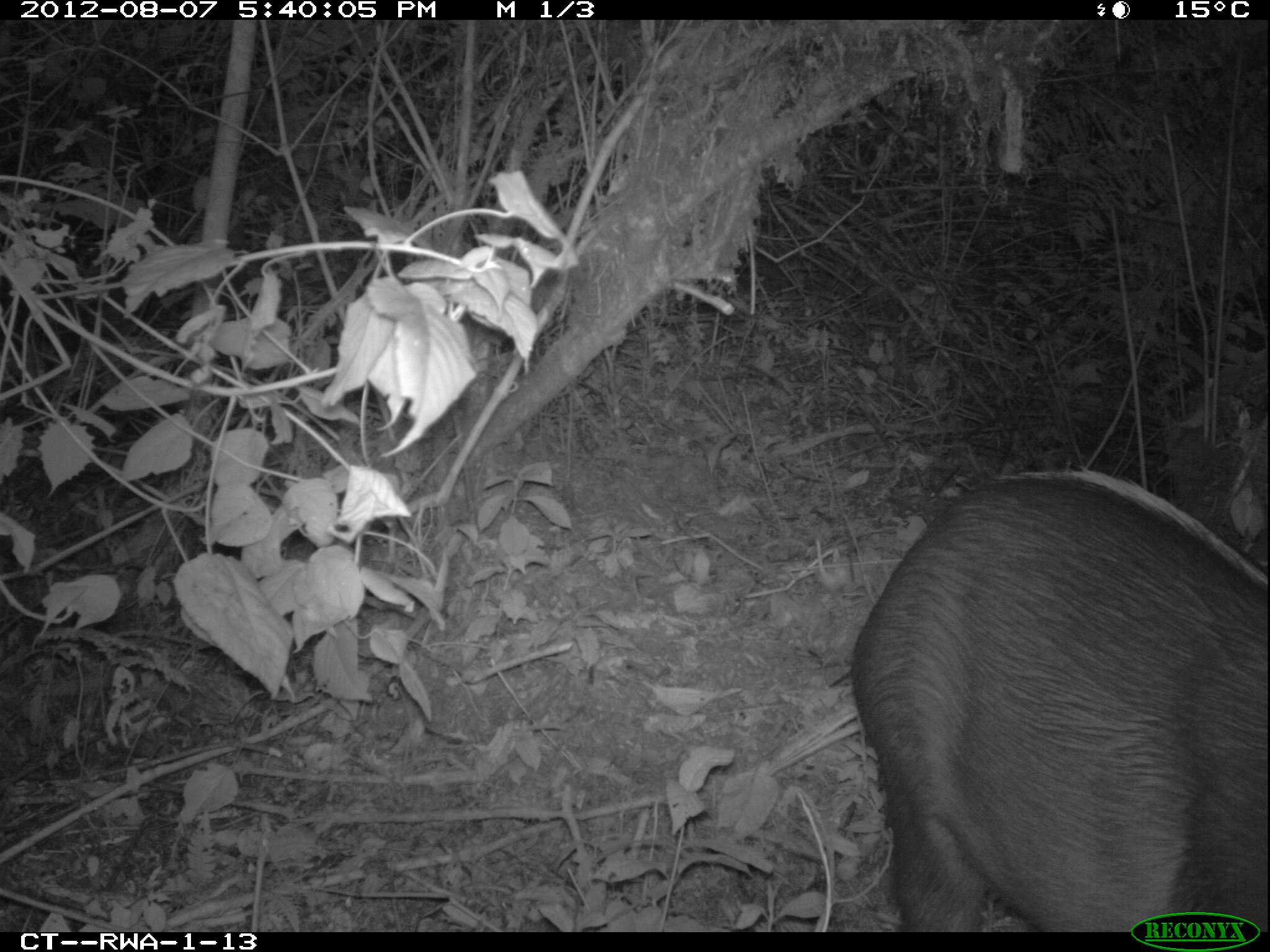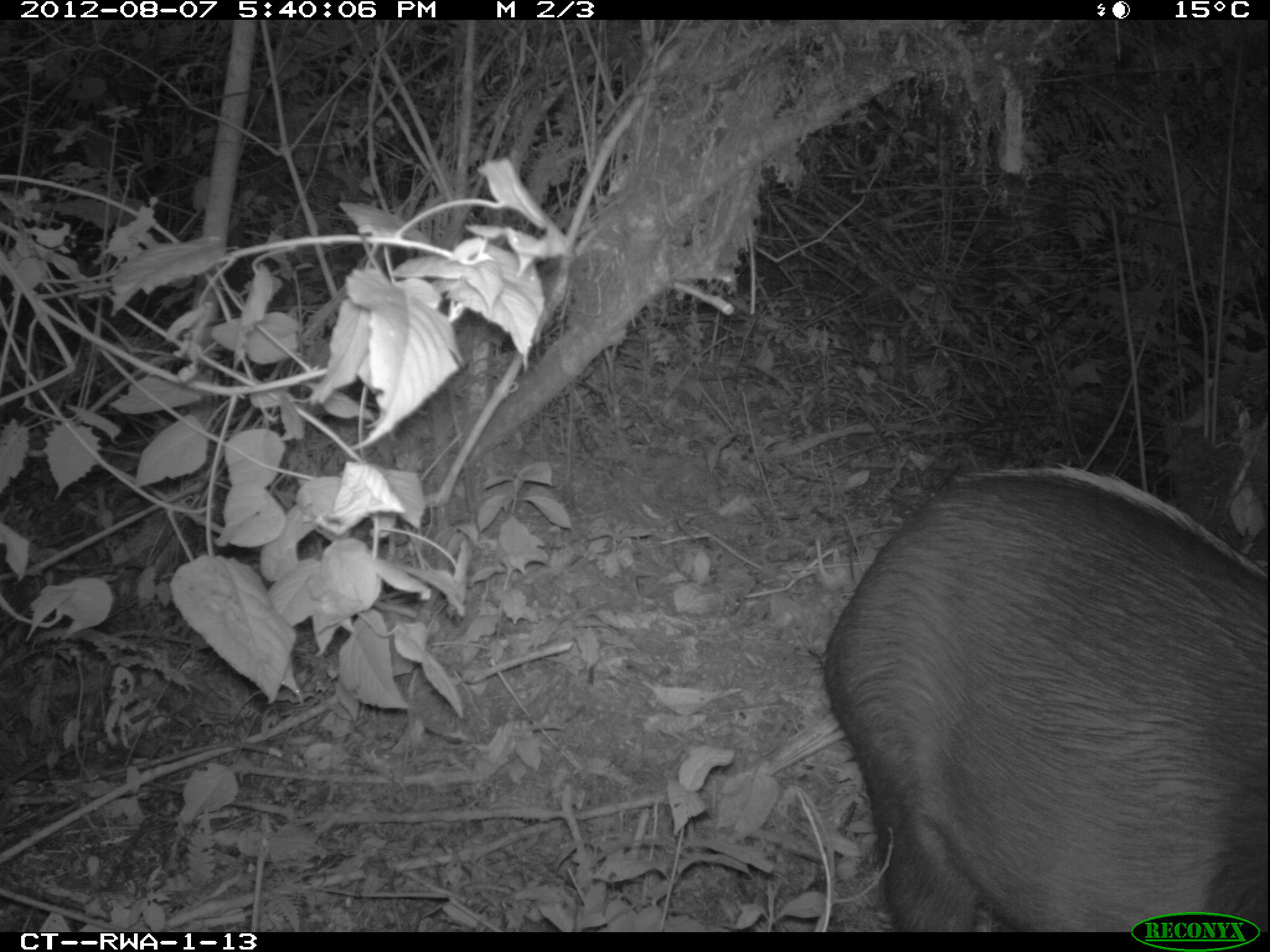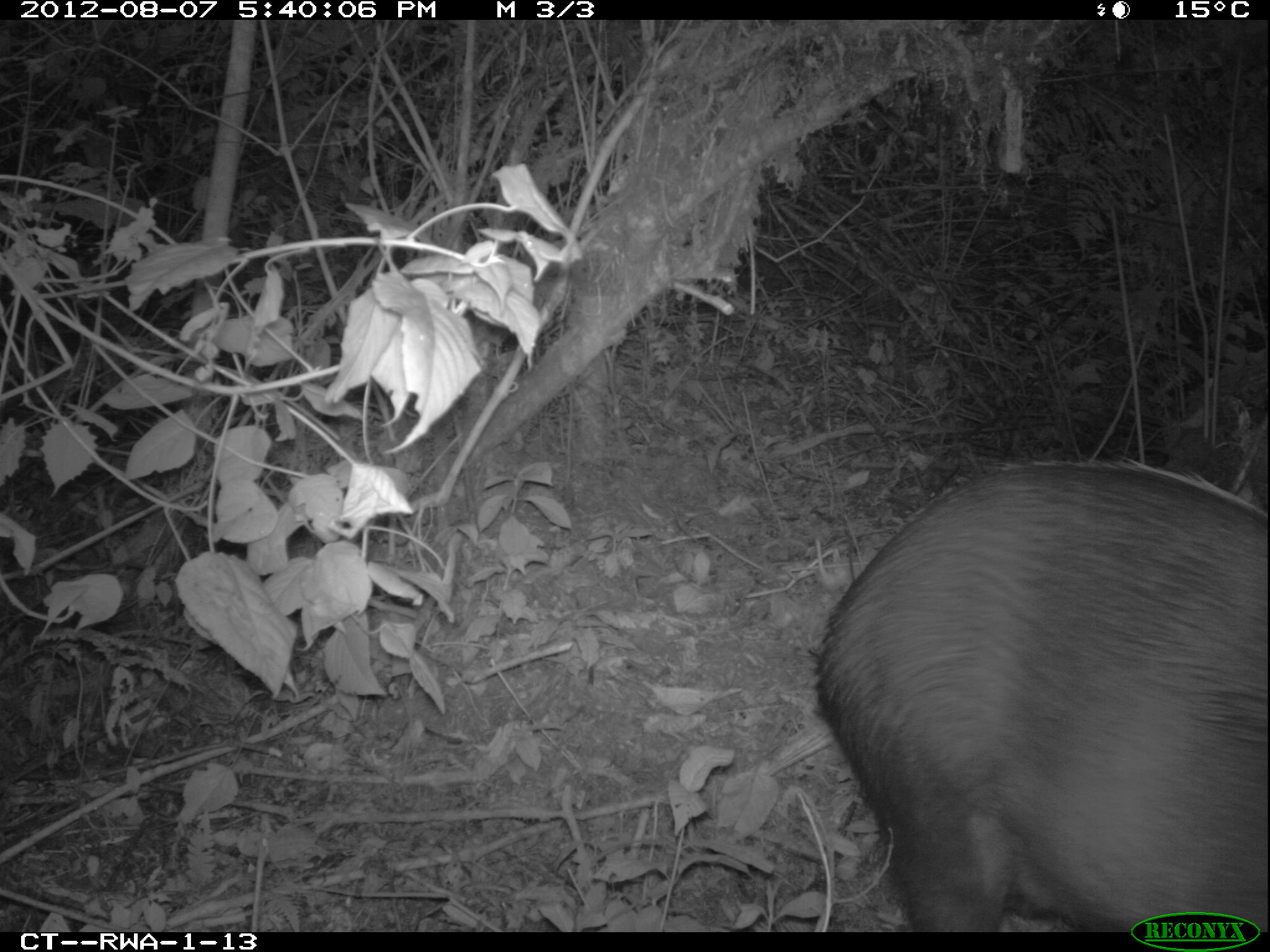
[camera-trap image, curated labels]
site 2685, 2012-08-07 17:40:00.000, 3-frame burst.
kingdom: Animalia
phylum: Chordata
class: Mammalia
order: Artiodactyla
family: Bovidae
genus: Cephalophus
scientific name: Cephalophus silvicultor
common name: light-backed duiker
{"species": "Cephalophus silvicultor (light-backed duiker)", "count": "1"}